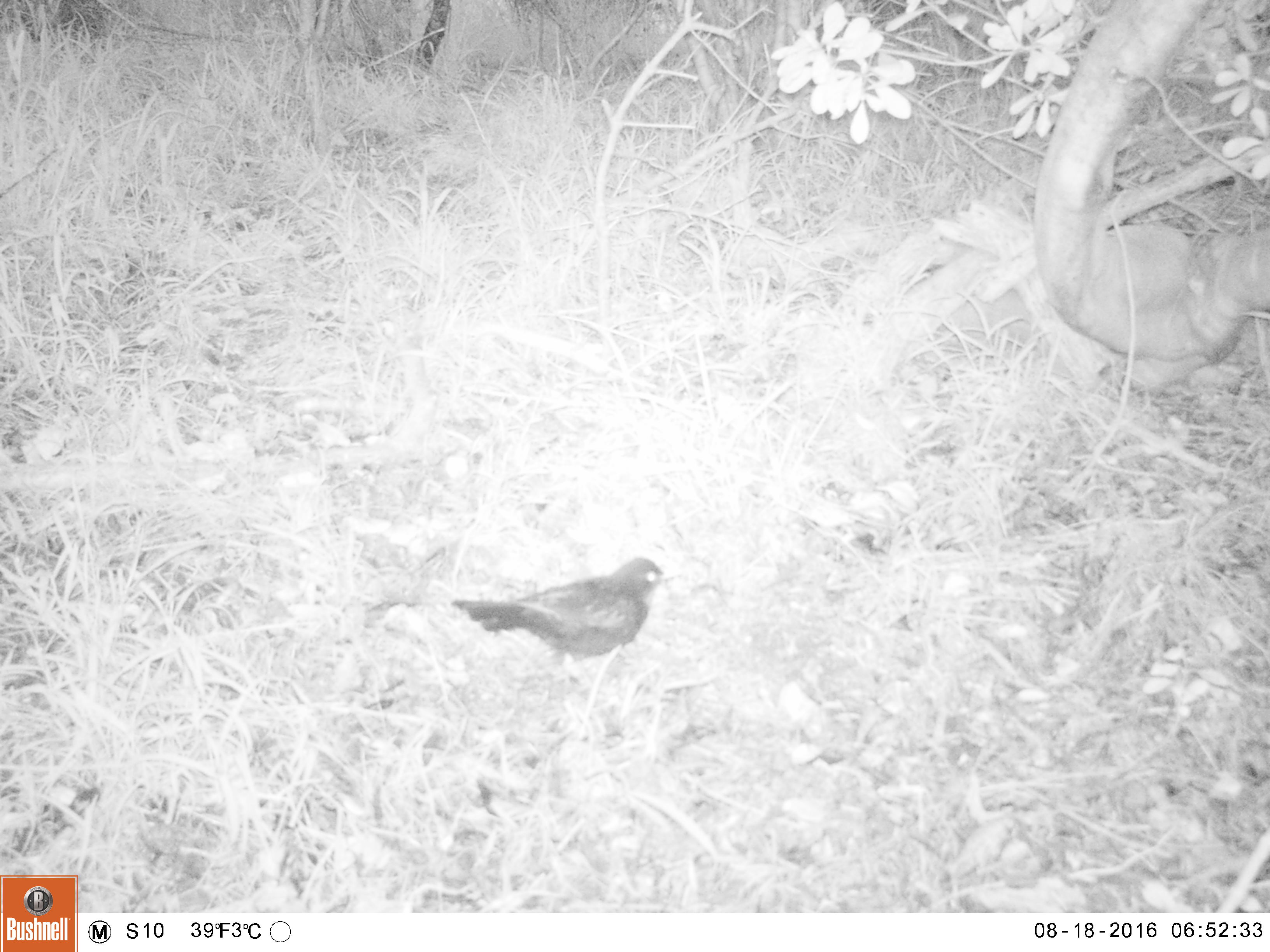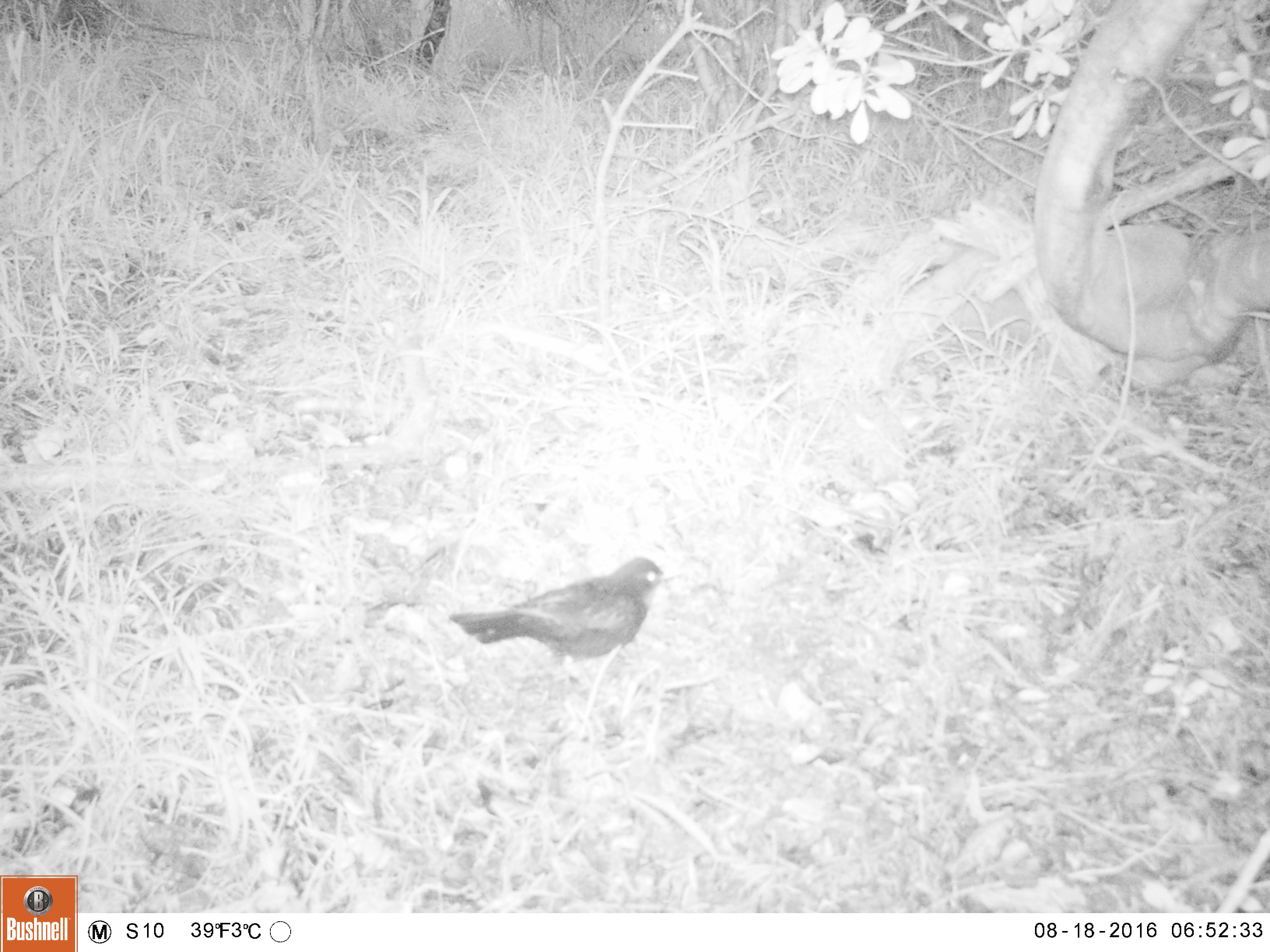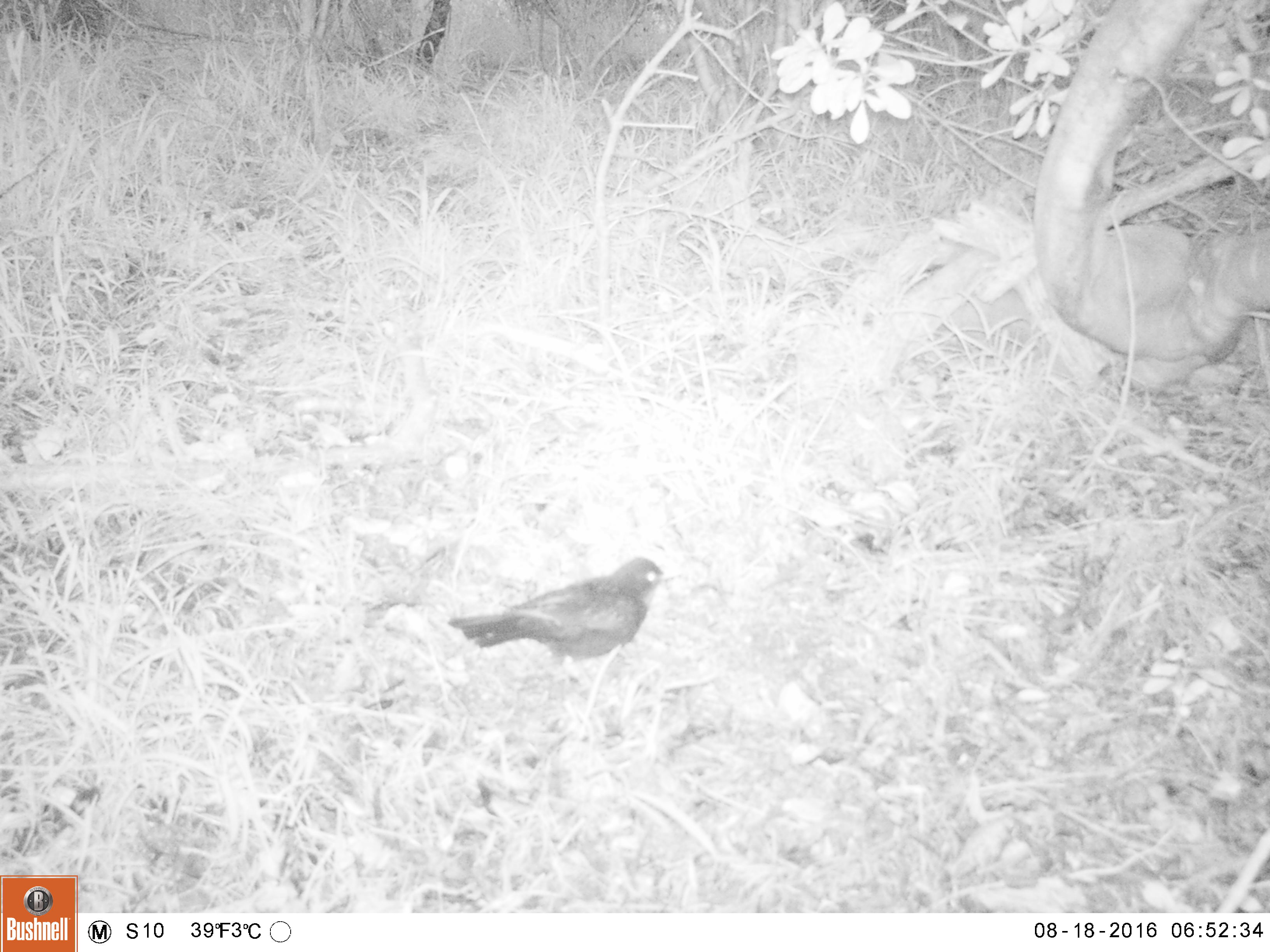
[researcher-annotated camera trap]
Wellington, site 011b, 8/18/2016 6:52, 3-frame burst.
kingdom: Animalia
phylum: Chordata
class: Aves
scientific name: Aves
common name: bird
Bird (Aves).